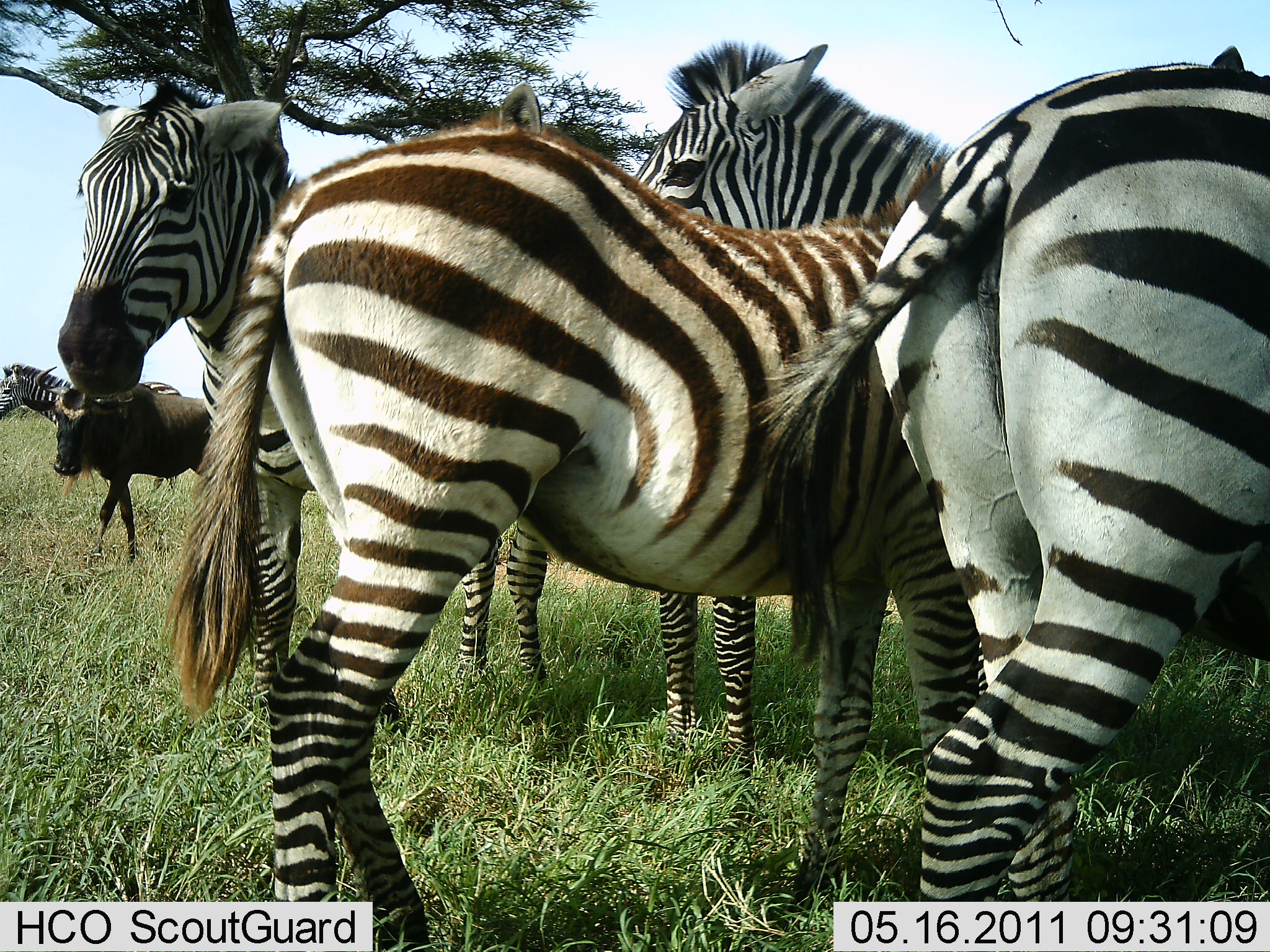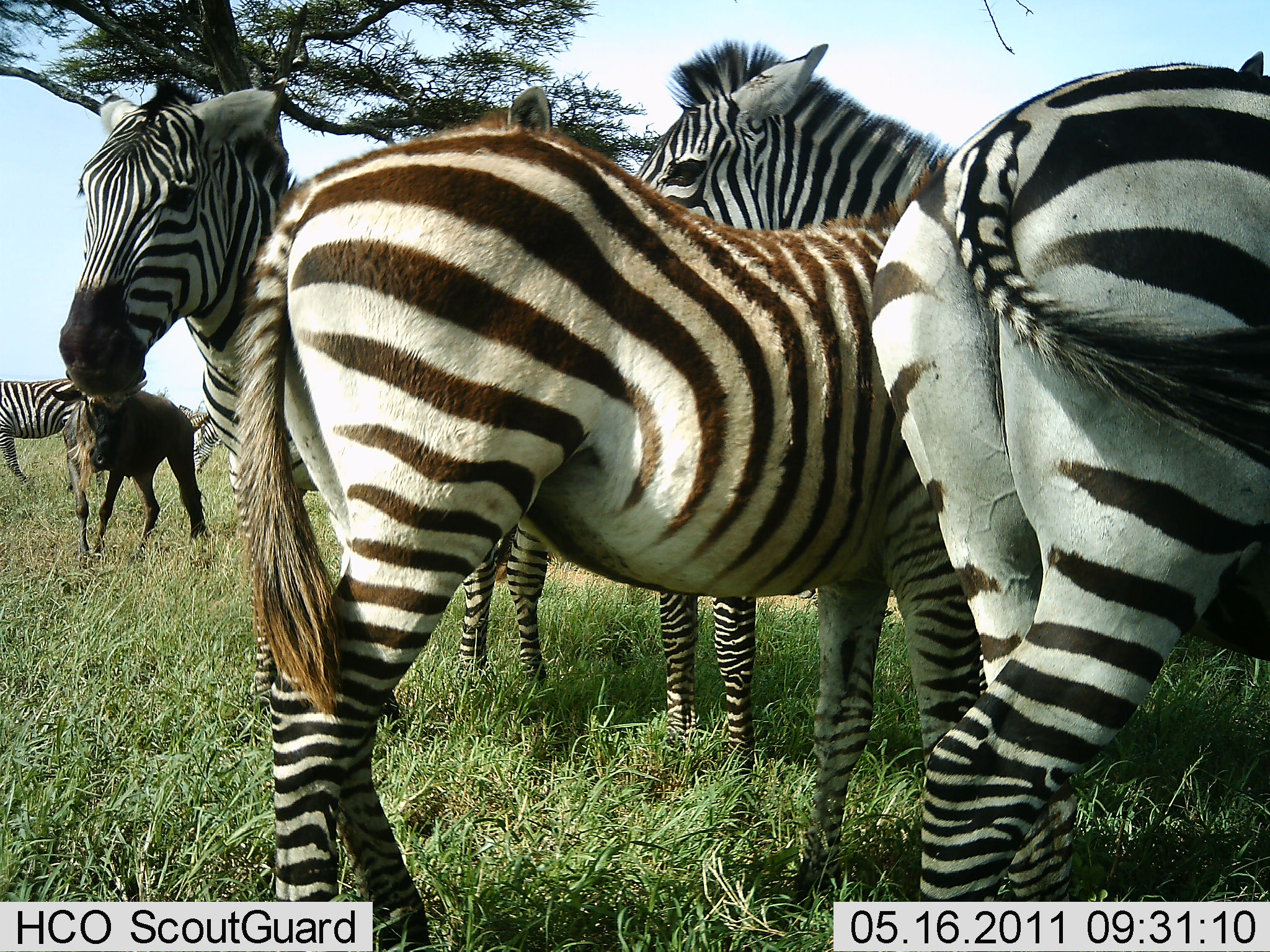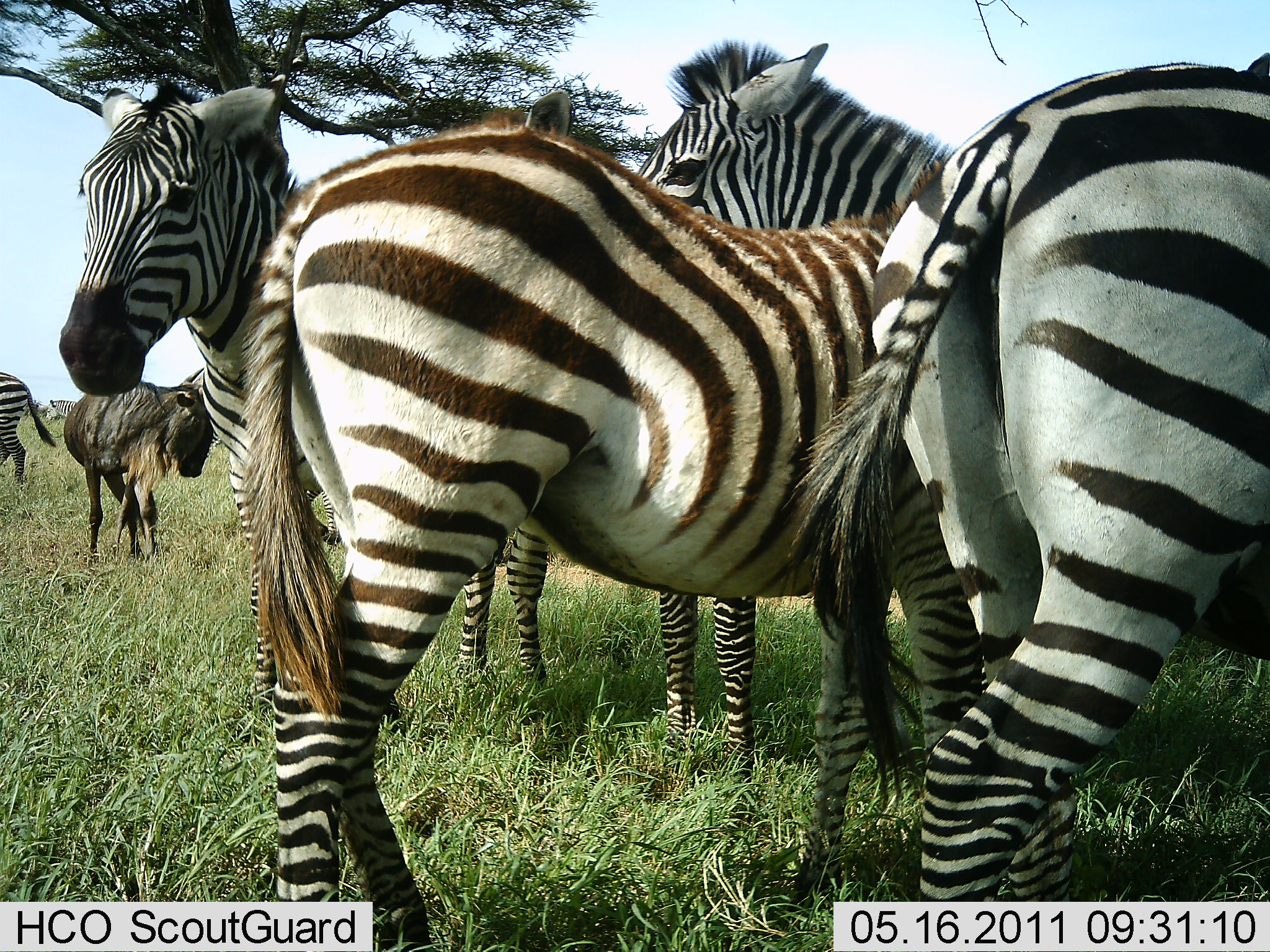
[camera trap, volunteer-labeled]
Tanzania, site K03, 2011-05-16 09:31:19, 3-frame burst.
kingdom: Animalia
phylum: Chordata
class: Mammalia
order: Artiodactyla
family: Bovidae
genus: Connochaetes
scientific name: Connochaetes taurinus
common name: blue wildebeest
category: wildebeest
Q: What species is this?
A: Wildebeest (blue wildebeest) (Connochaetes taurinus).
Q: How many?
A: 1.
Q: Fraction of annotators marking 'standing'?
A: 50%.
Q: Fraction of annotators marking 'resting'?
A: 0%.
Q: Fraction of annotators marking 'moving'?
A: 50%.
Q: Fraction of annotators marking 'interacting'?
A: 0%.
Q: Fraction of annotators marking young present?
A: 0%.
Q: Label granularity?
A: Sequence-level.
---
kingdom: Animalia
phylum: Chordata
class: Mammalia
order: Perissodactyla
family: Equidae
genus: Equus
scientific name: Equus quagga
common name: plains zebra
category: zebra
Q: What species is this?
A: Zebra (plains zebra) (Equus quagga).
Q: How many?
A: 5.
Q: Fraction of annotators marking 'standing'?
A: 92%.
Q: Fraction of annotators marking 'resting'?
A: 23%.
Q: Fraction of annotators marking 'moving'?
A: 23%.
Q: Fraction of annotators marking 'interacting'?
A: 15%.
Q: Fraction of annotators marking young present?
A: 0%.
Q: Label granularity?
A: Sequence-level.